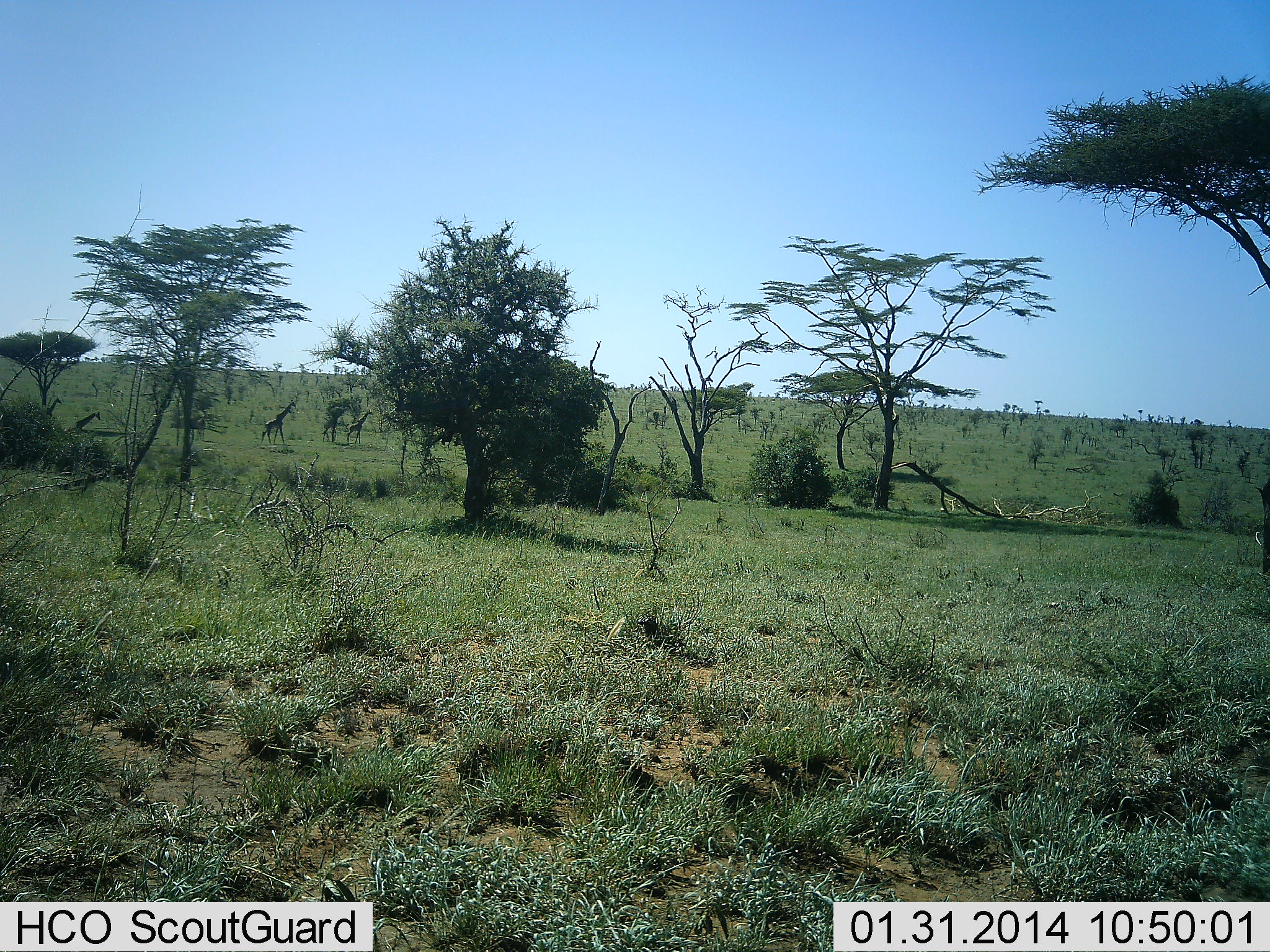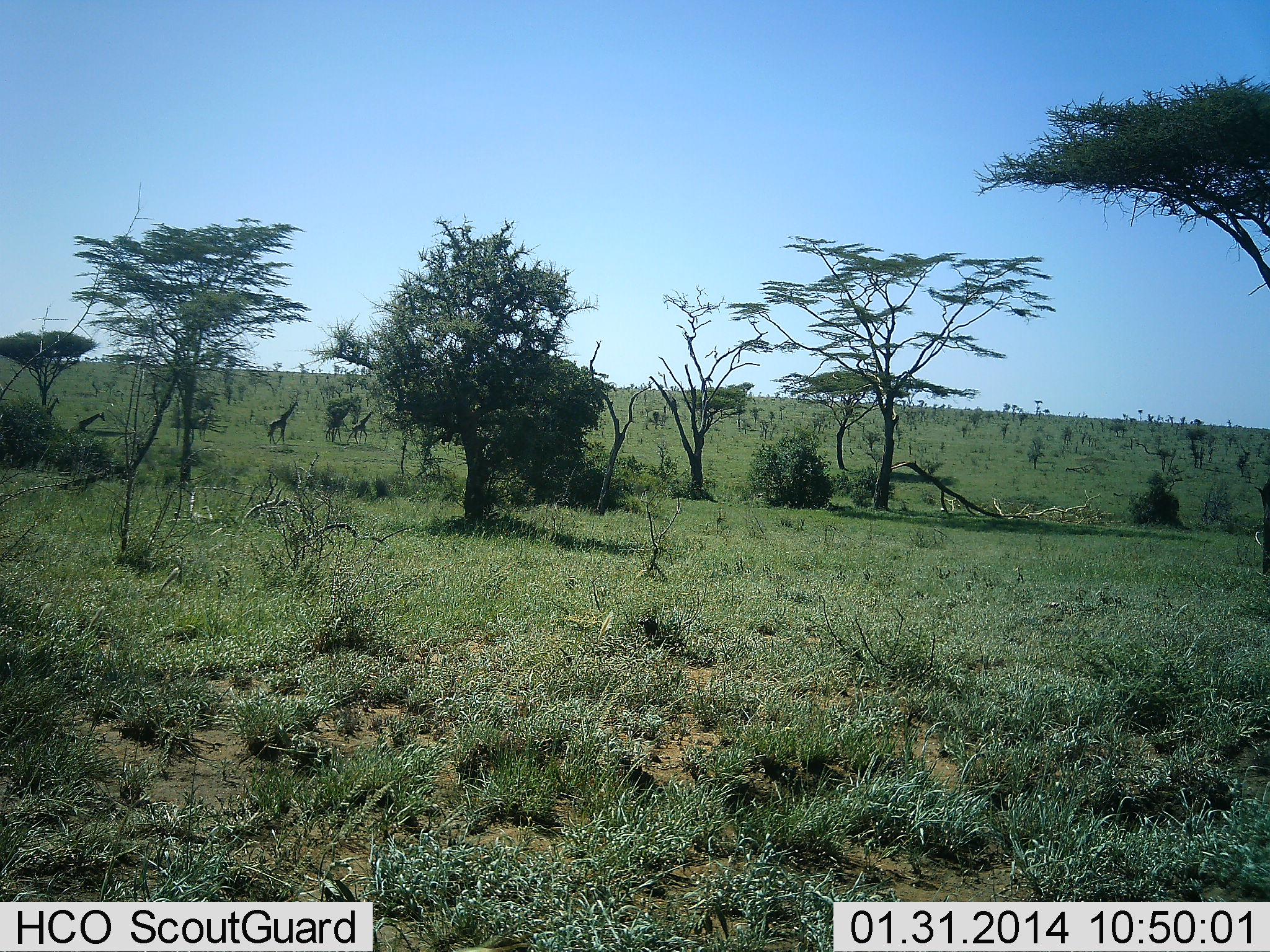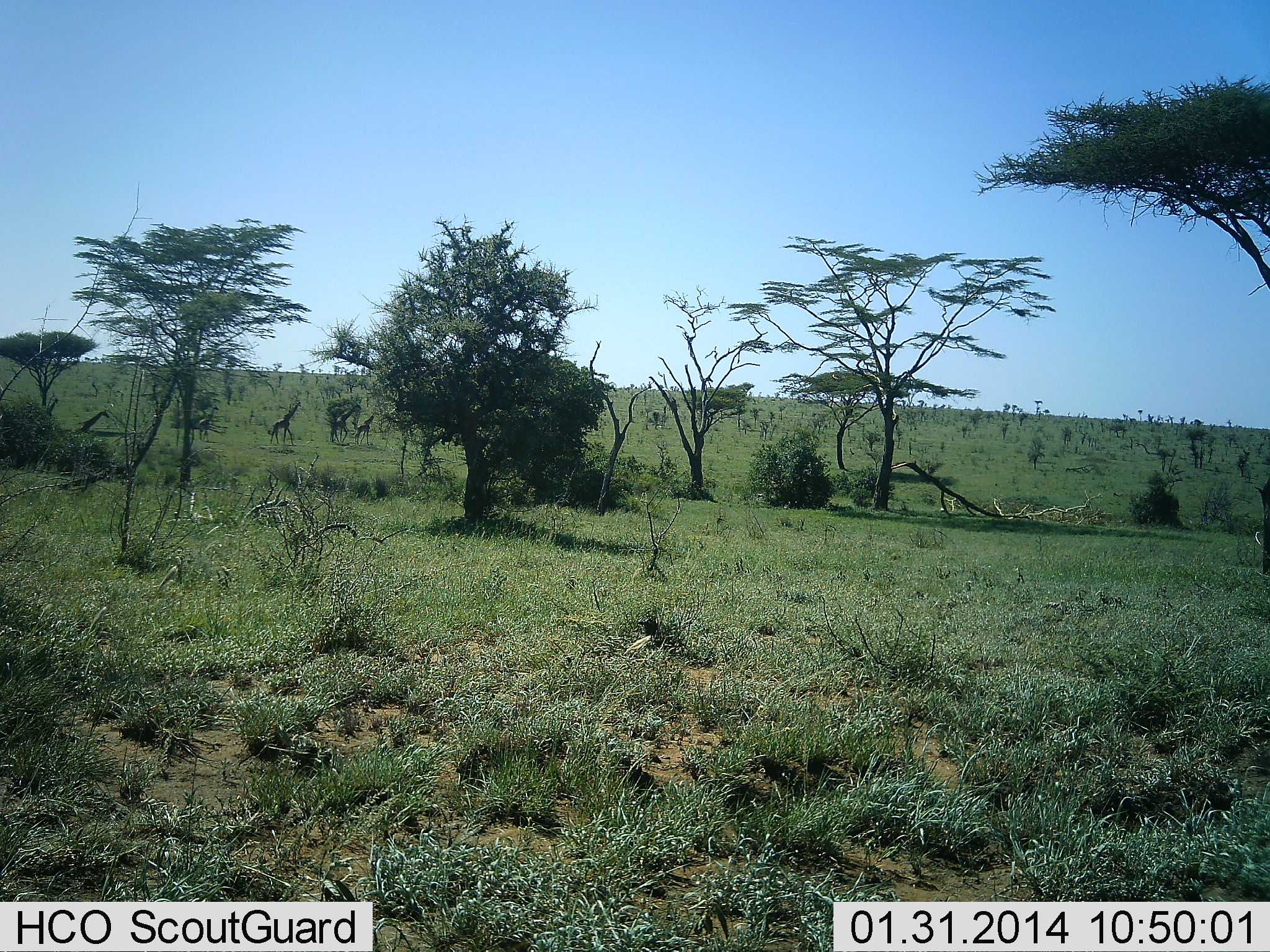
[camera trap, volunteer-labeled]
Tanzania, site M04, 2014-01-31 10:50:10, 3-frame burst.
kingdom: Animalia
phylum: Chordata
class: Mammalia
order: Artiodactyla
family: Giraffidae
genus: Giraffa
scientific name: Giraffa camelopardalis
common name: giraffe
Giraffe (Giraffa camelopardalis), count 5. Behavior (volunteer vote fractions): standing 6%, resting 11%, moving 100%, interacting 0%. Young present (vote fraction): 6%. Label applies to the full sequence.